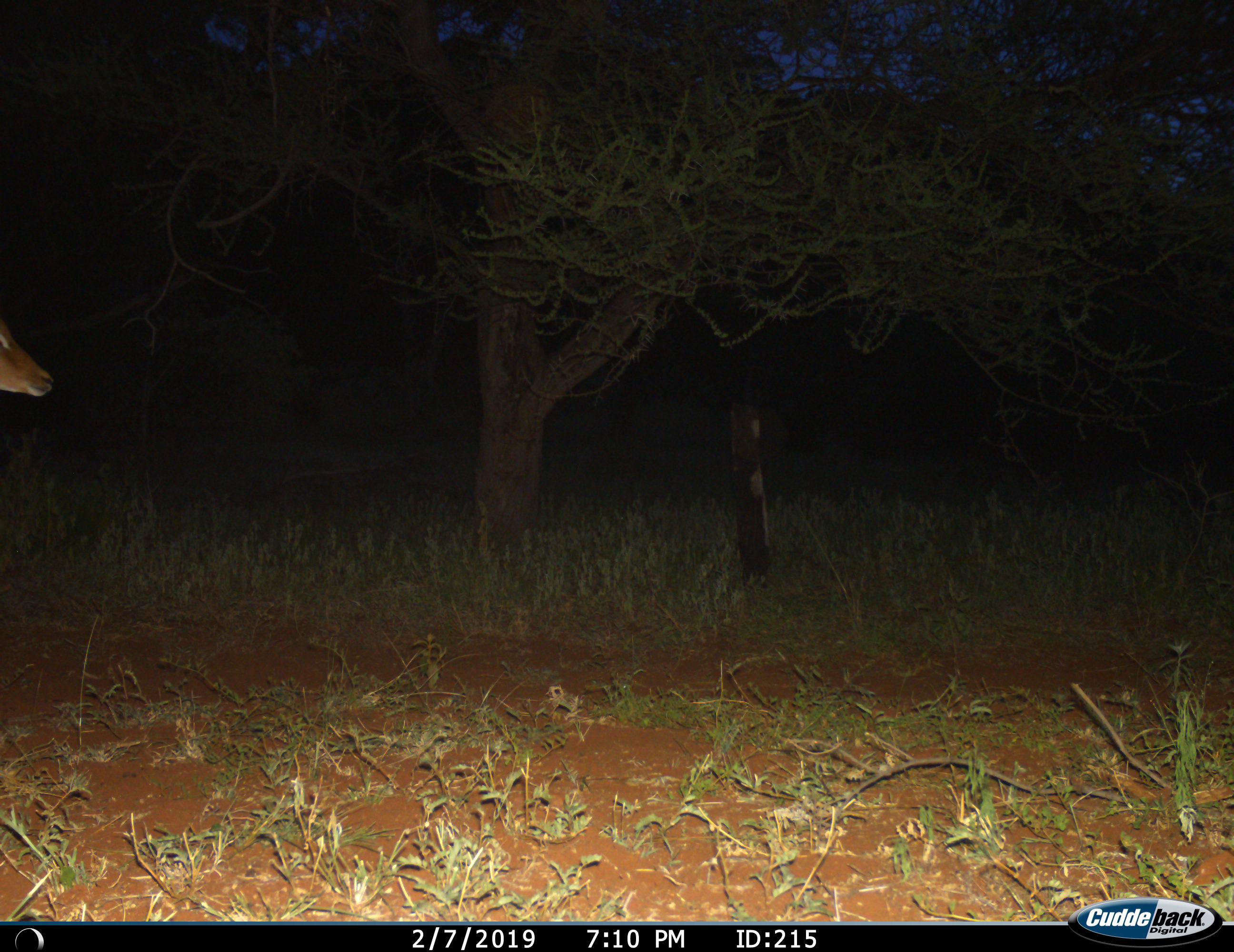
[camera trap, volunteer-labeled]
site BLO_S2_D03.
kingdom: Animalia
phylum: Chordata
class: Mammalia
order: Artiodactyla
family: Bovidae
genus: Aepyceros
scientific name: Aepyceros melampus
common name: impala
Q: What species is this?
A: Impala (Aepyceros melampus).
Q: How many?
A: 1.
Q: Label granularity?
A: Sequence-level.